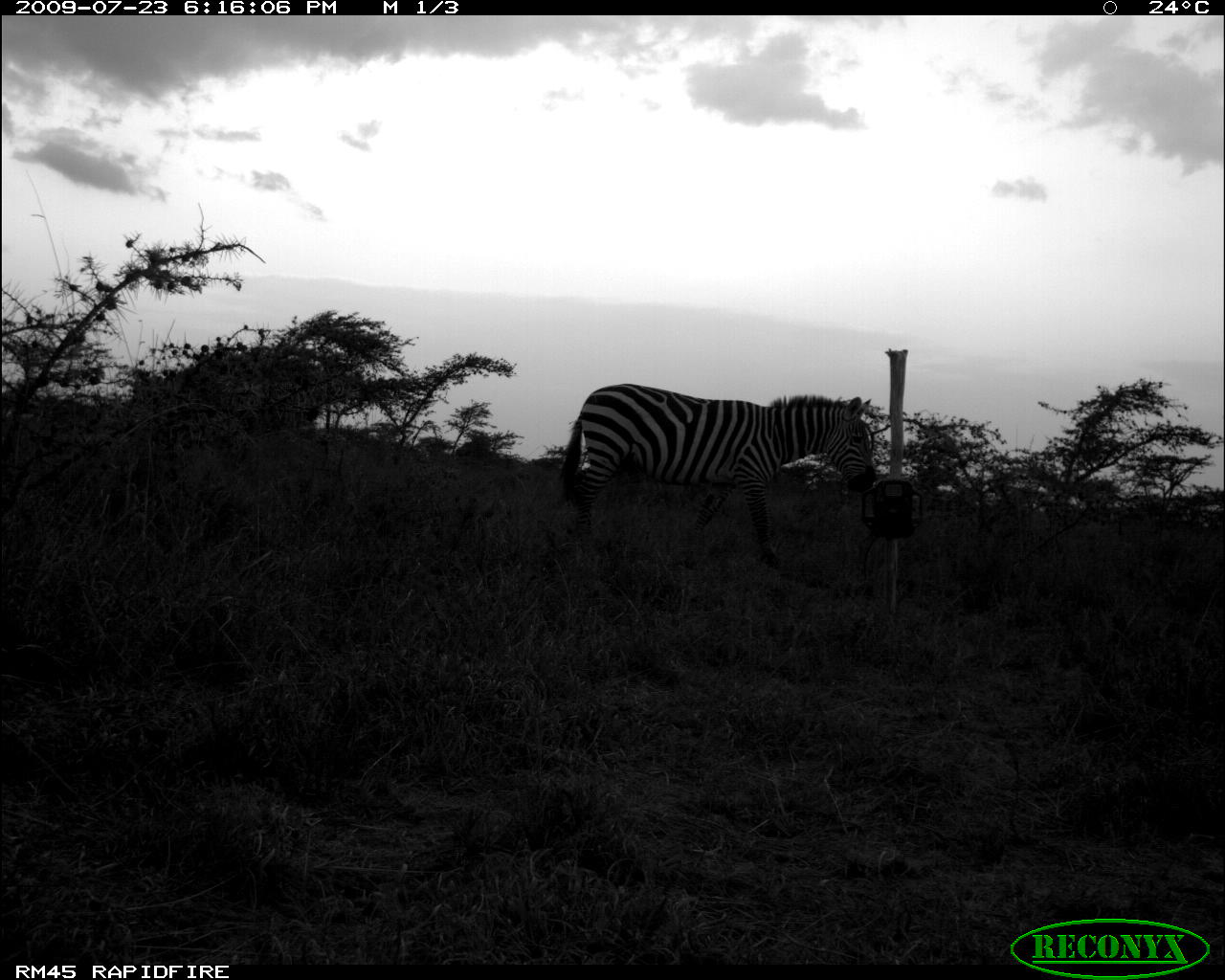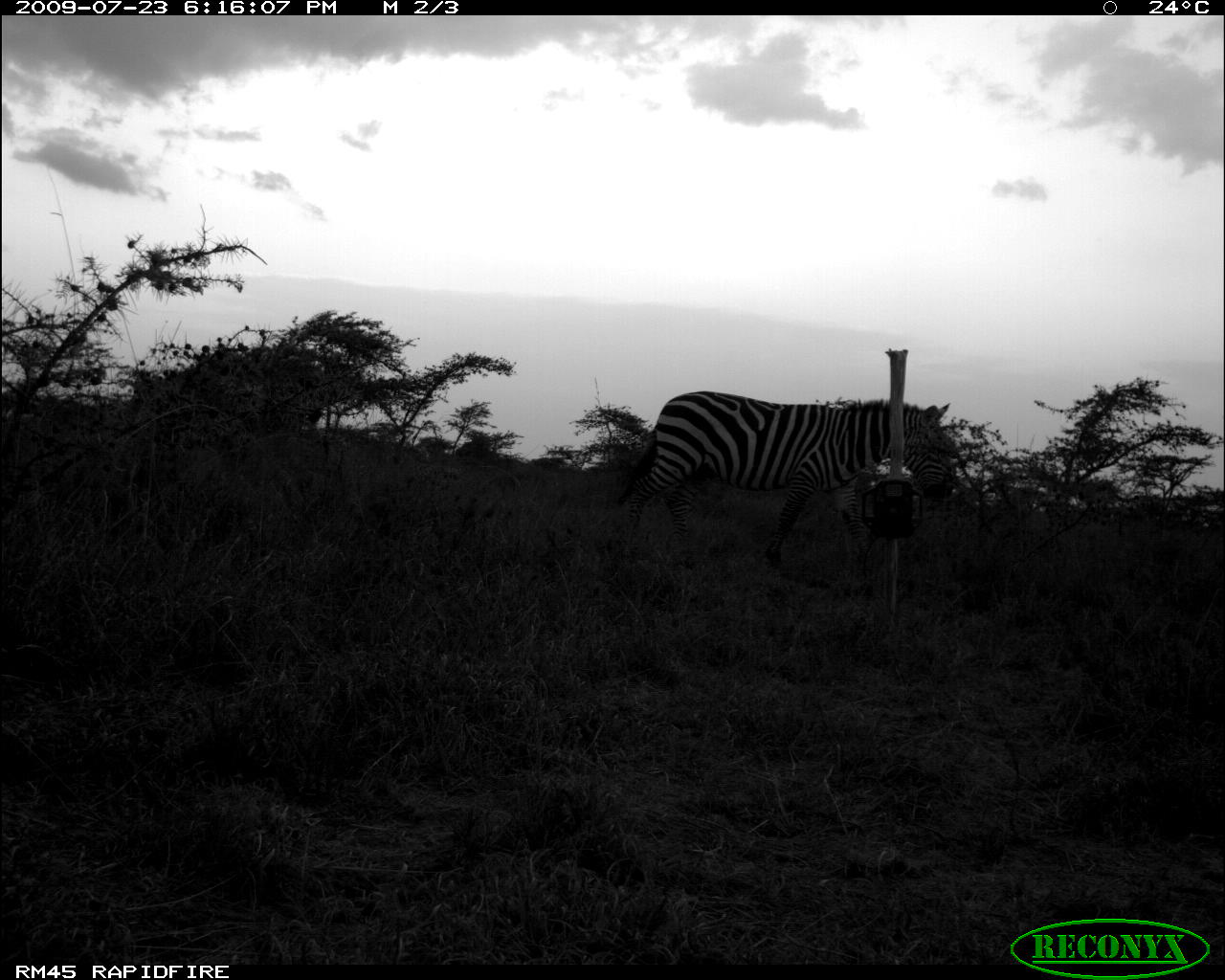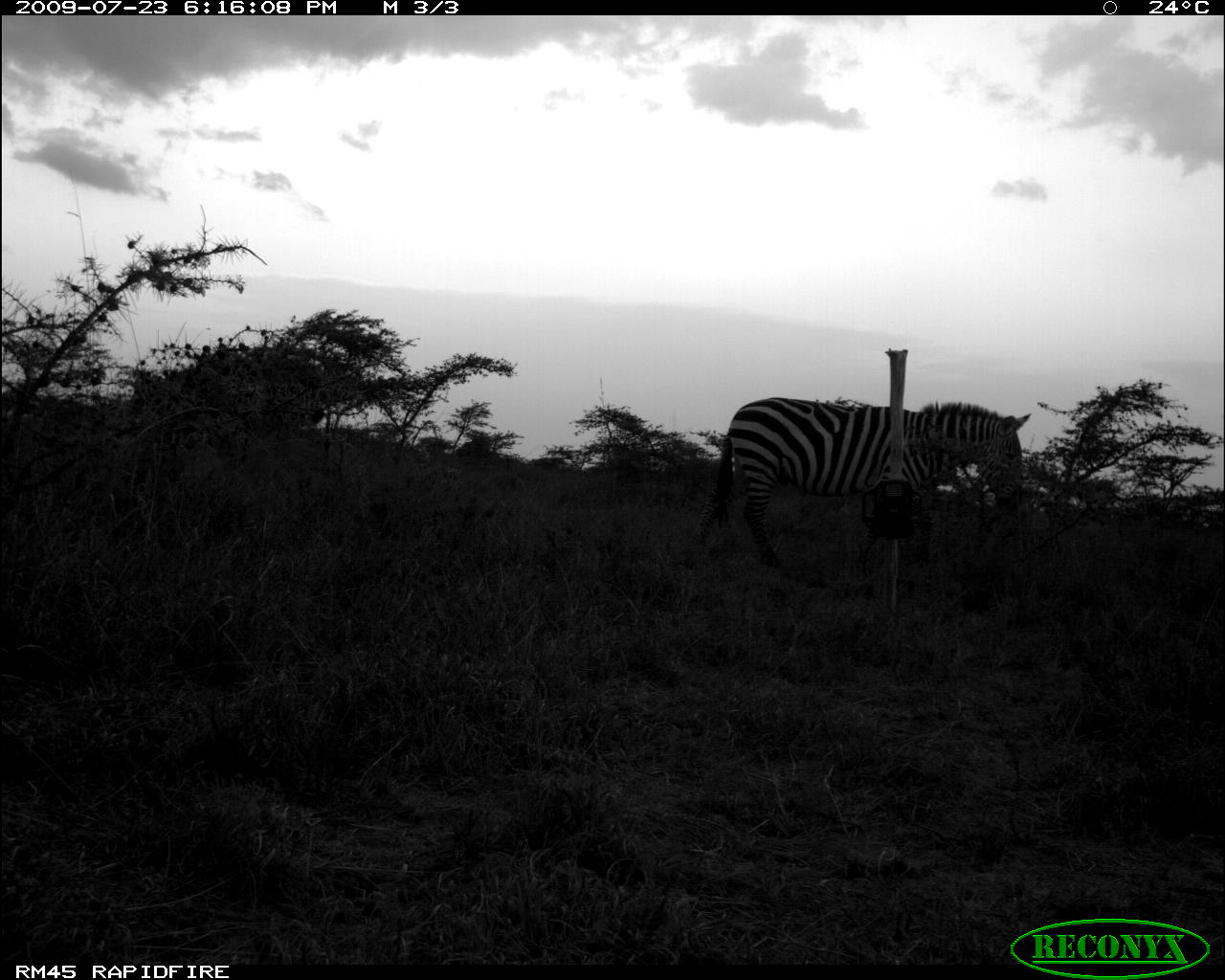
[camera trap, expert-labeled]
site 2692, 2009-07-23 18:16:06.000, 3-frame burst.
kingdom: Animalia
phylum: Chordata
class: Mammalia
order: Perissodactyla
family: Equidae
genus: Equus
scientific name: Equus quagga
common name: plains zebra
Equus quagga (plains zebra), count 1.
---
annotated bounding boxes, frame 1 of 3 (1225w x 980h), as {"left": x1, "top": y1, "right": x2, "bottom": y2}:
equus quagga: {"left": 557, "top": 382, "right": 879, "bottom": 571}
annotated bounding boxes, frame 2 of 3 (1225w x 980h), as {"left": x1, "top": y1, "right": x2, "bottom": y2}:
equus quagga: {"left": 615, "top": 389, "right": 953, "bottom": 567}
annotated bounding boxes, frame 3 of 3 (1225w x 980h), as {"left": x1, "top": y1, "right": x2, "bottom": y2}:
equus quagga: {"left": 685, "top": 393, "right": 1033, "bottom": 571}